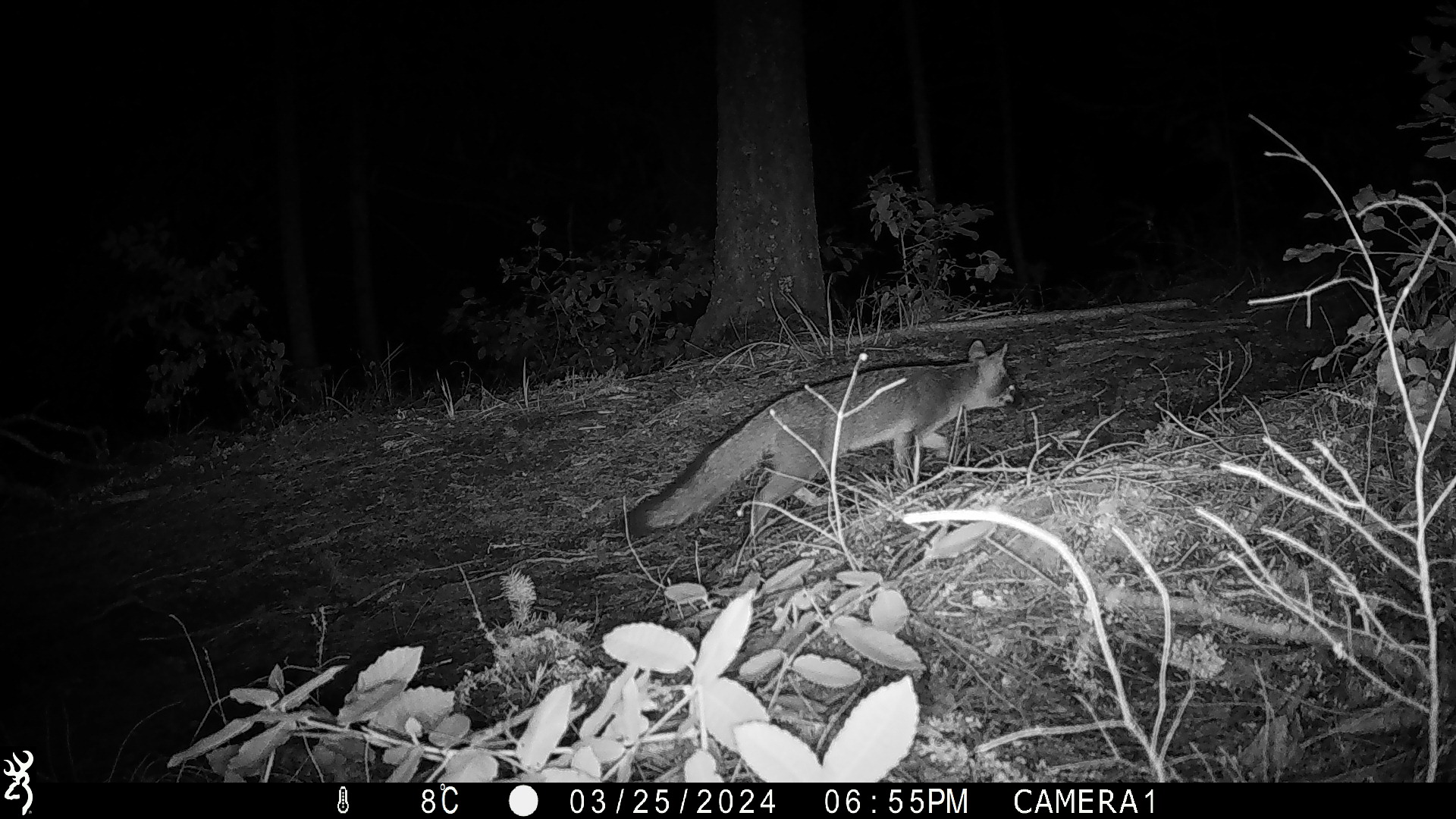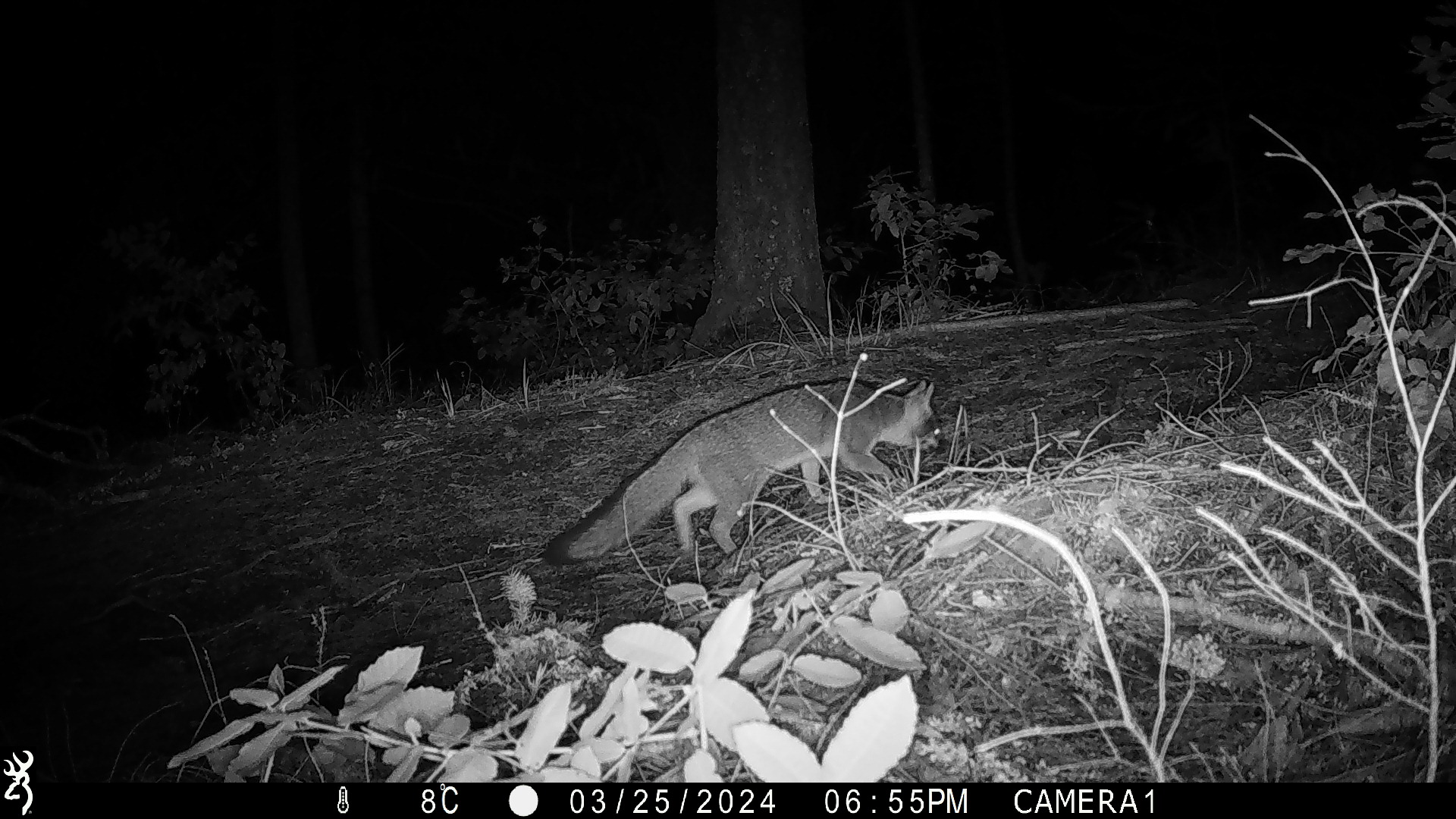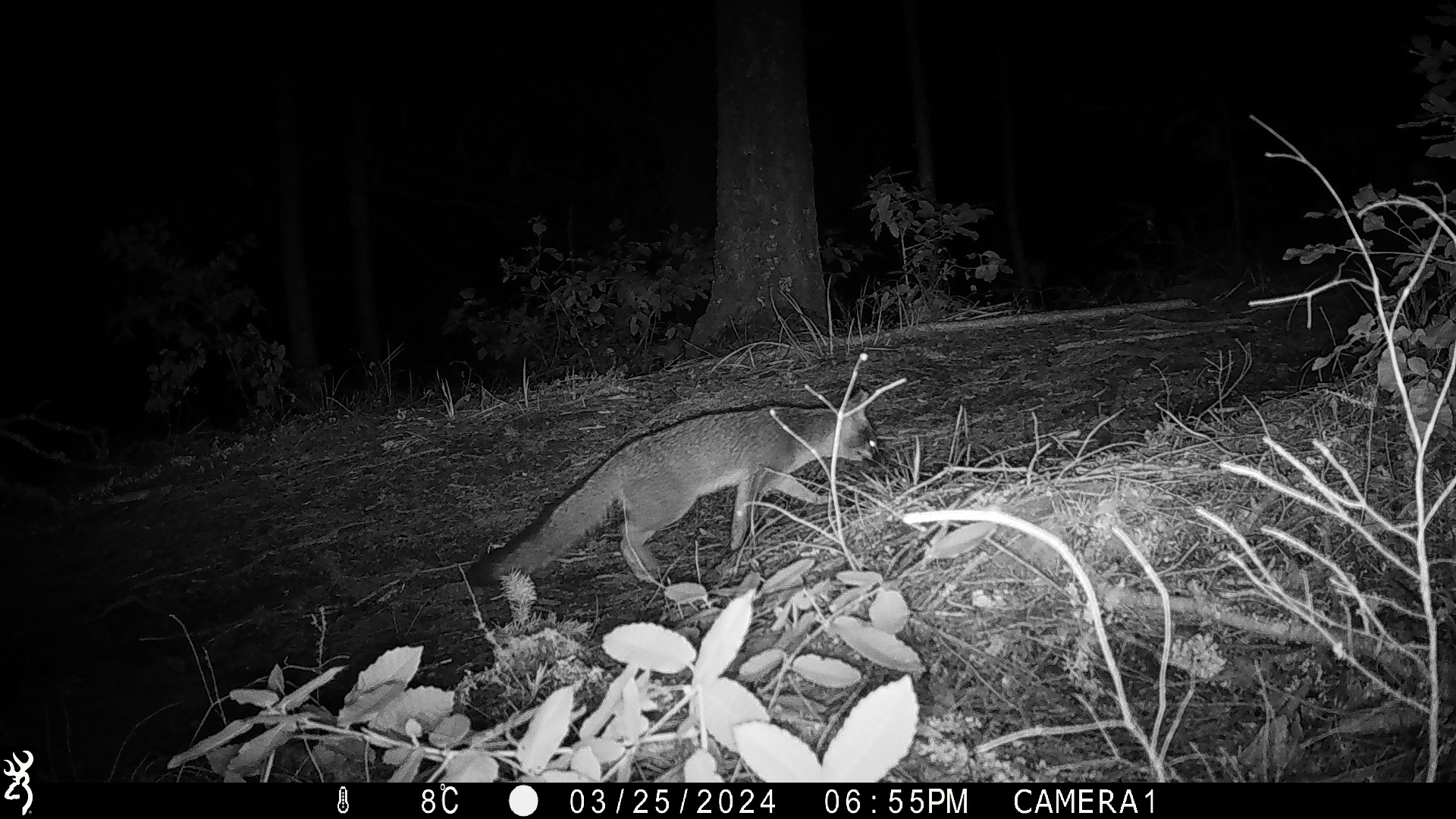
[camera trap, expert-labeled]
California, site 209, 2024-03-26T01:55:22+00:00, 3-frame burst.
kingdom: Animalia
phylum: Chordata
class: Mammalia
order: Carnivora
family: Canidae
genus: Urocyon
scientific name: Urocyon cinereoargenteus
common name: gray fox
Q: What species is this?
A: Gray fox (Urocyon cinereoargenteus).